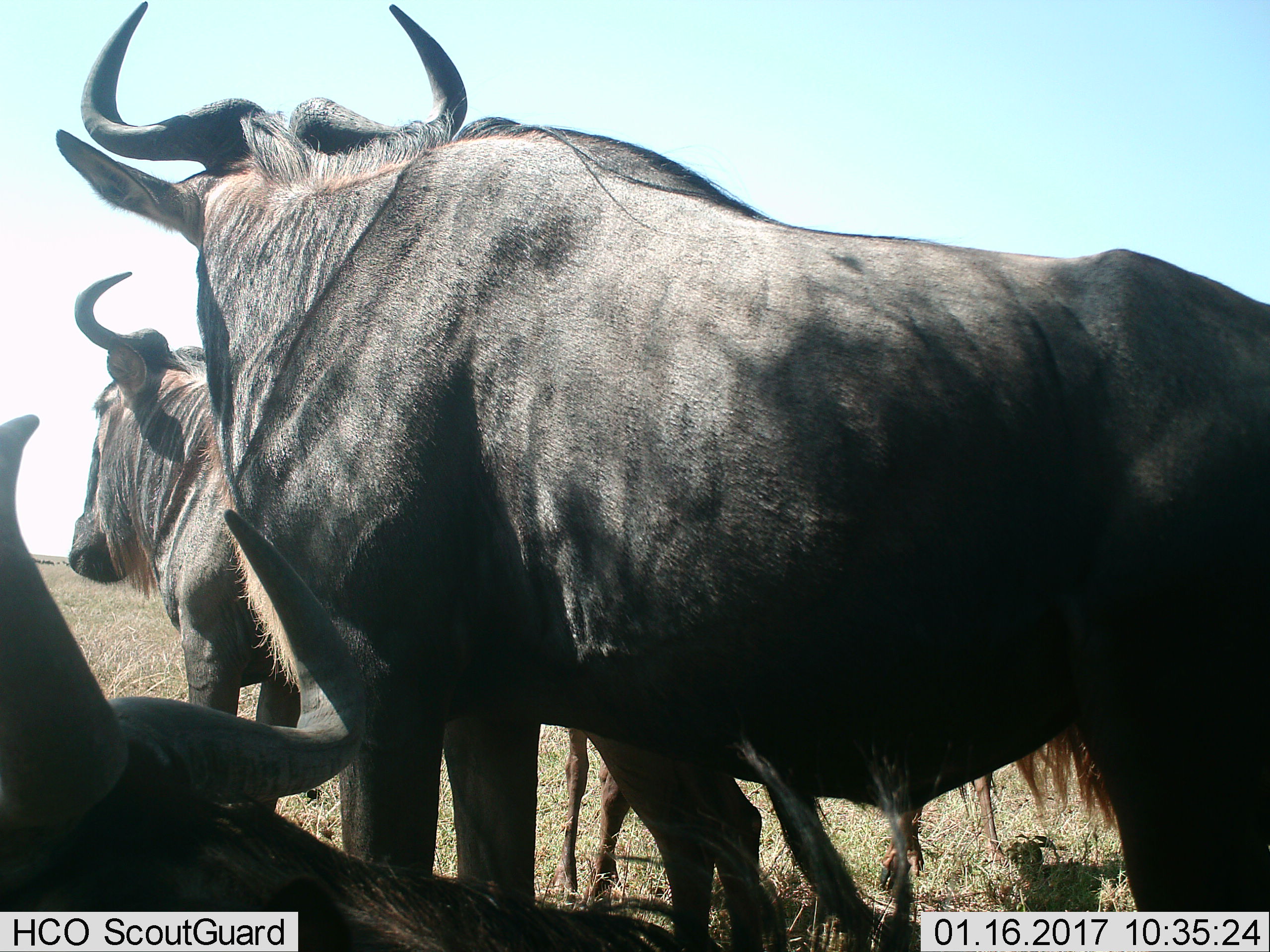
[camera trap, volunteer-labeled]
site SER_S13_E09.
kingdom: Animalia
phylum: Chordata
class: Mammalia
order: Artiodactyla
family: Bovidae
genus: Connochaetes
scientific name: Connochaetes taurinus taurinus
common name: blue wildebeest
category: wildebeestblue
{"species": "wildebeestblue (blue wildebeest) (Connochaetes taurinus taurinus)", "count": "3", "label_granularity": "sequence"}